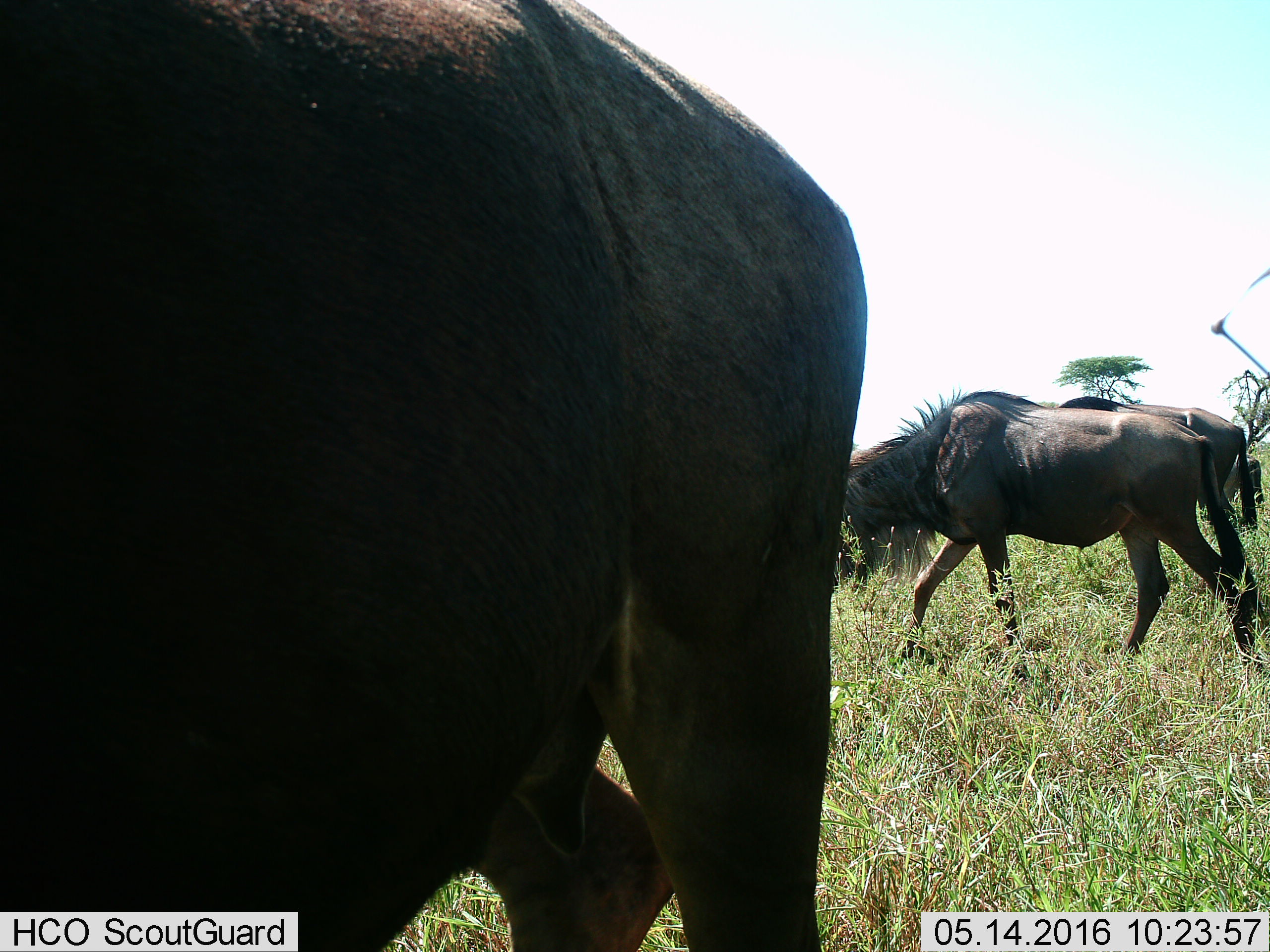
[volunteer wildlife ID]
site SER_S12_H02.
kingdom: Animalia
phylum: Chordata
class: Mammalia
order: Artiodactyla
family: Bovidae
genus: Connochaetes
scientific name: Connochaetes taurinus taurinus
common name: blue wildebeest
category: wildebeestblue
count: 4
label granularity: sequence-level